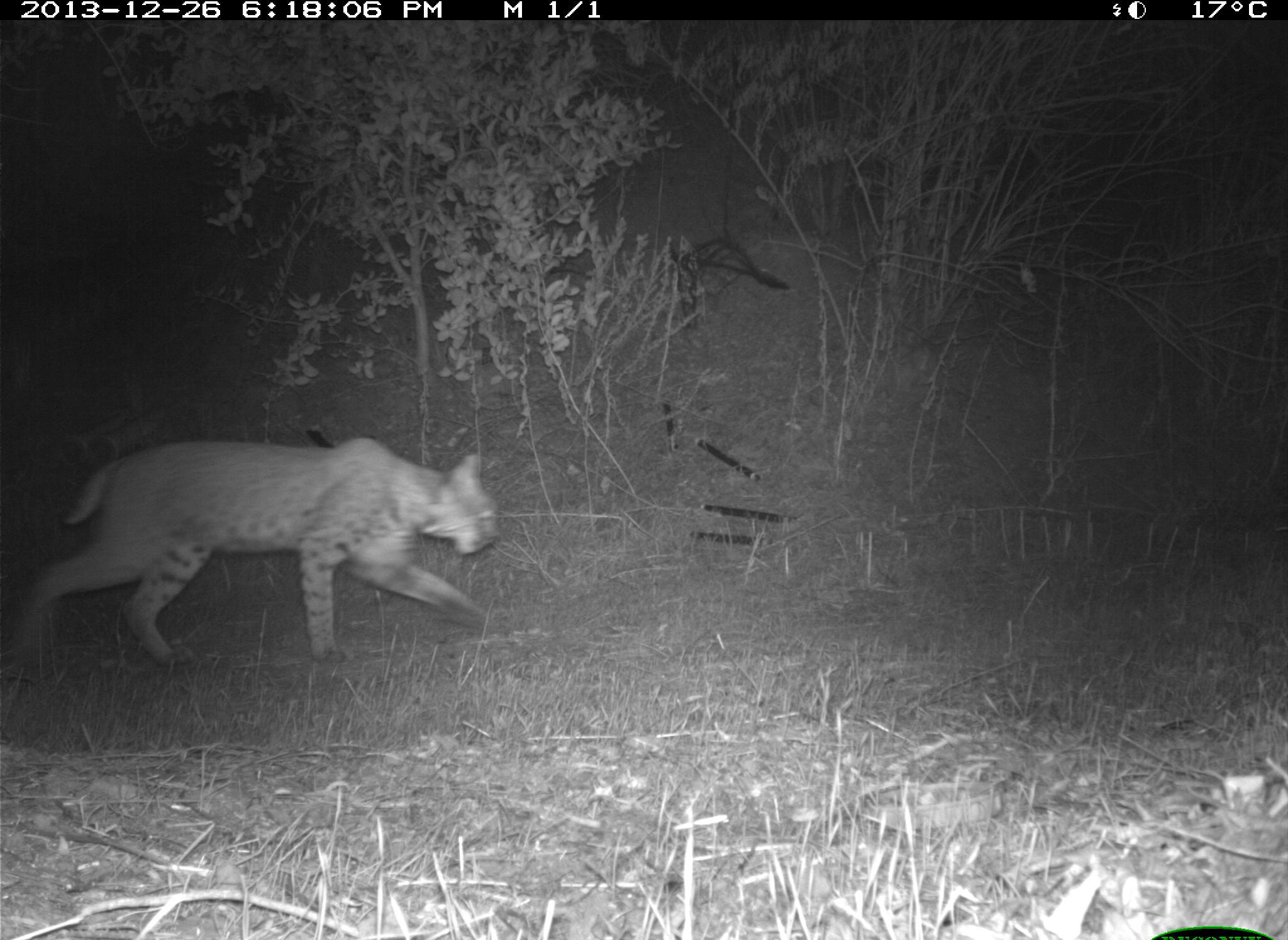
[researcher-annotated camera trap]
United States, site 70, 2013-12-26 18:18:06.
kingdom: Animalia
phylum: Chordata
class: Mammalia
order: Carnivora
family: Felidae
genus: Lynx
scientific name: Lynx rufus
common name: bobcat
Bobcat (Lynx rufus).